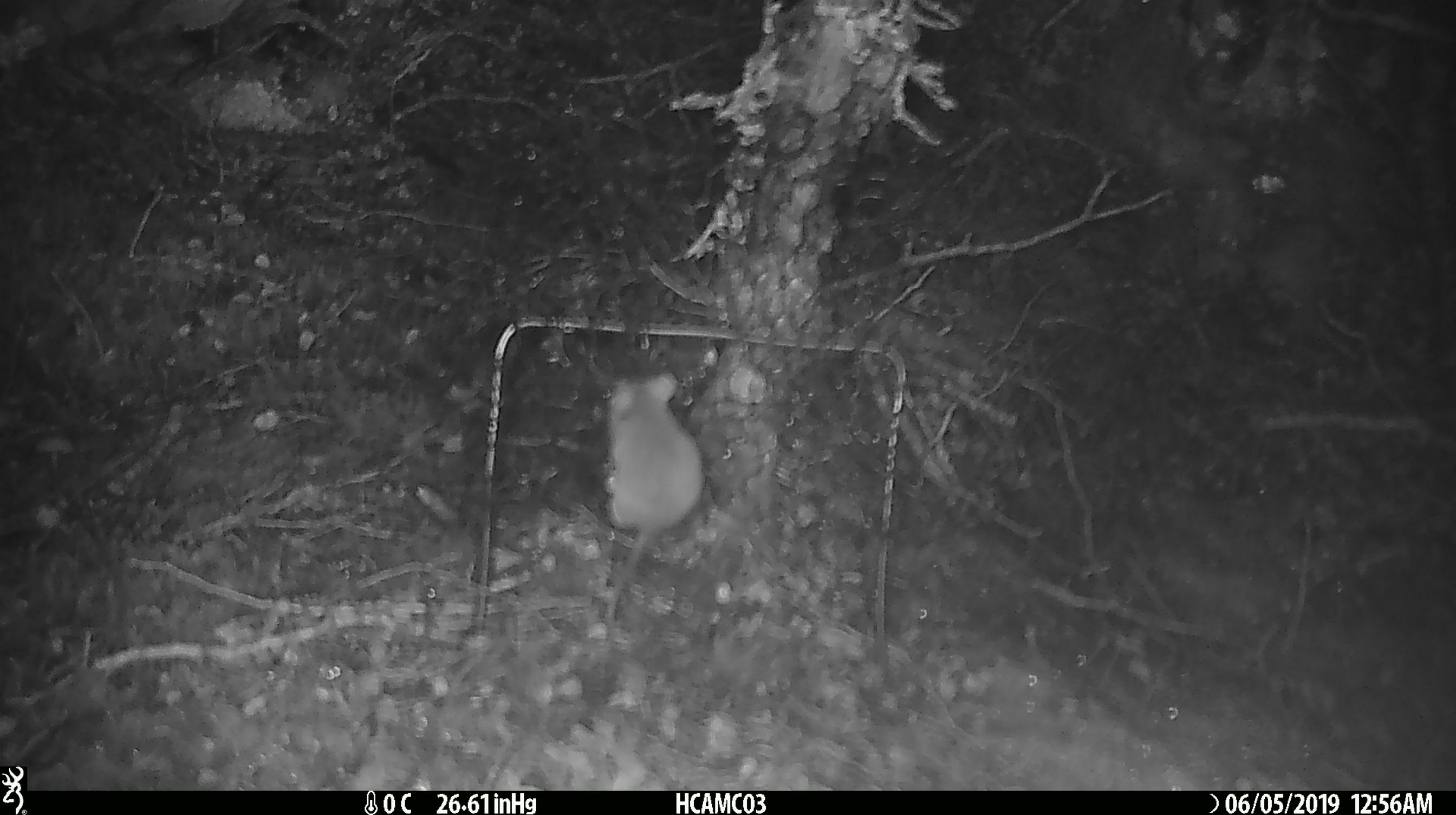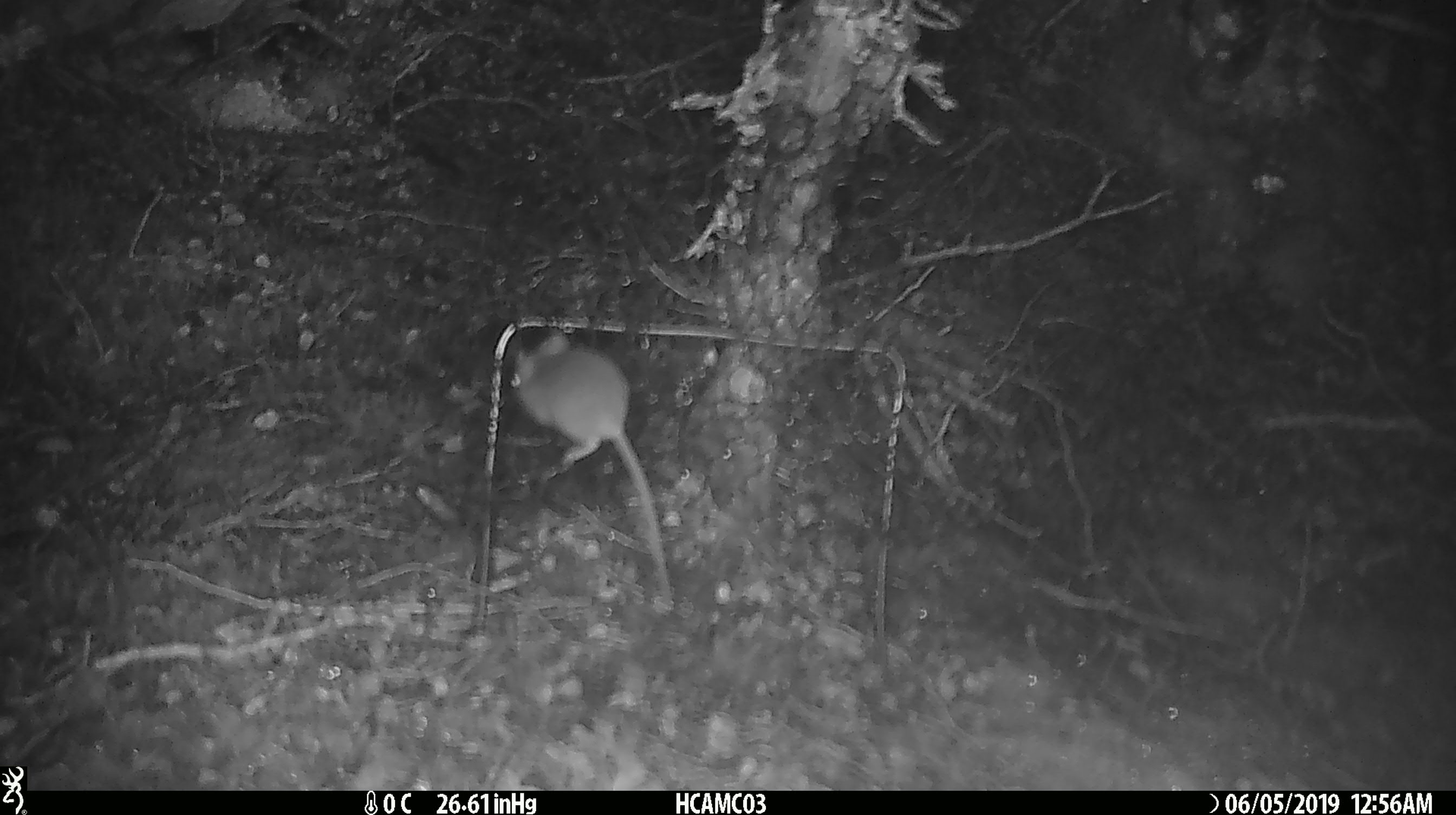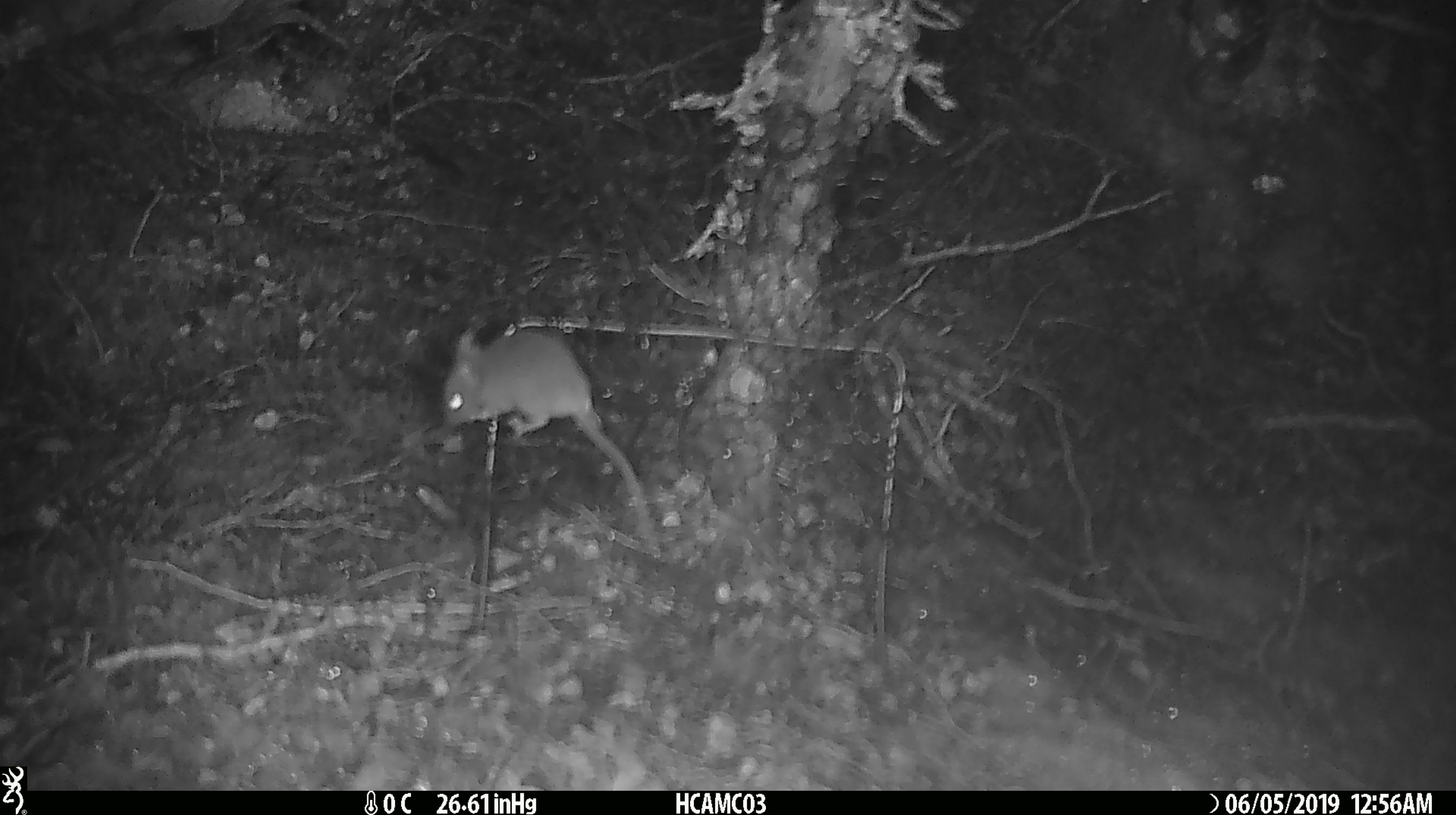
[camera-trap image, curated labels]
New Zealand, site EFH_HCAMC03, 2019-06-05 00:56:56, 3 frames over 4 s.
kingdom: Animalia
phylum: Chordata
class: Mammalia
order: Rodentia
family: Muridae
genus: Mus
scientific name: Mus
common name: mouse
Mouse (Mus).